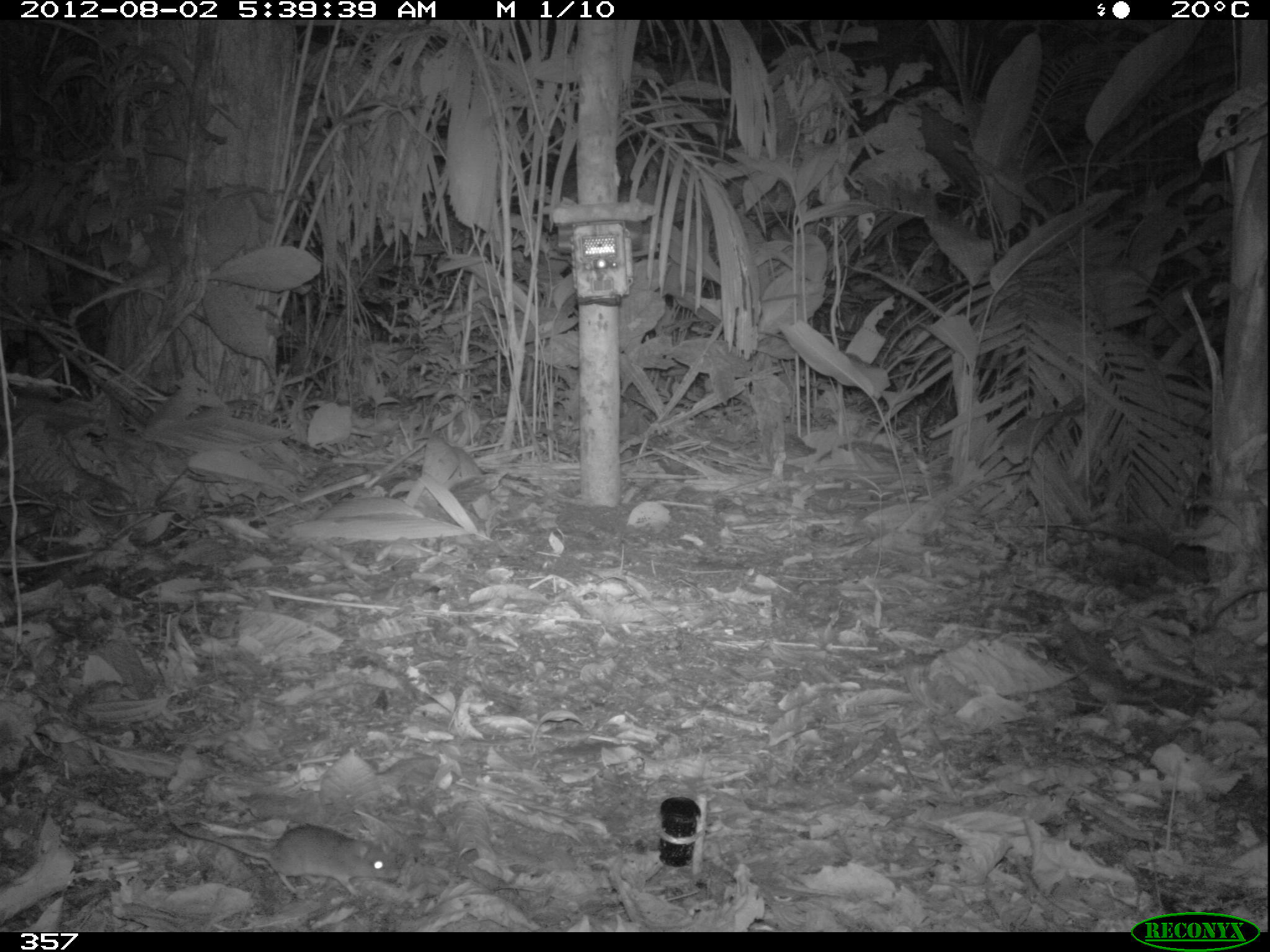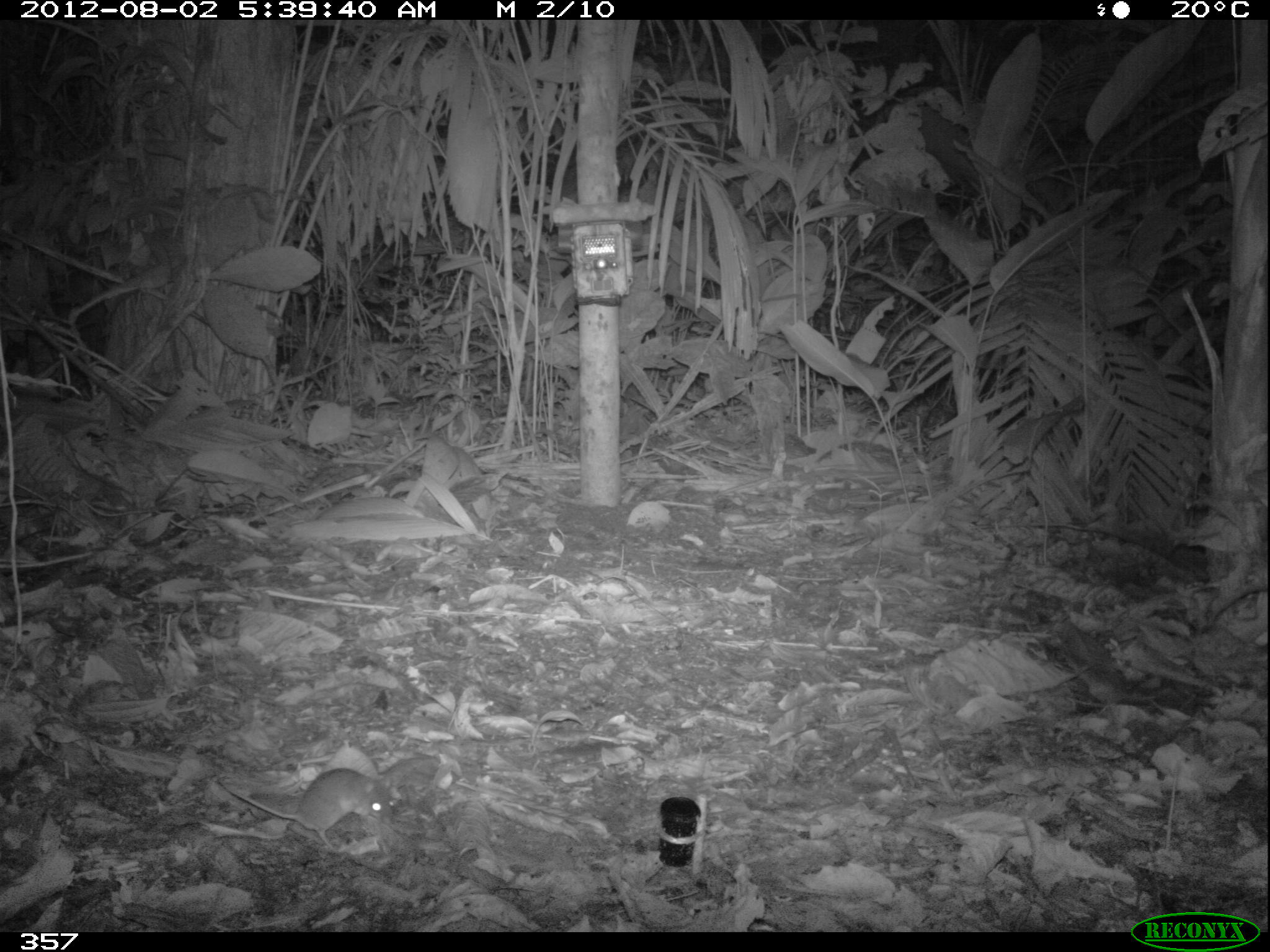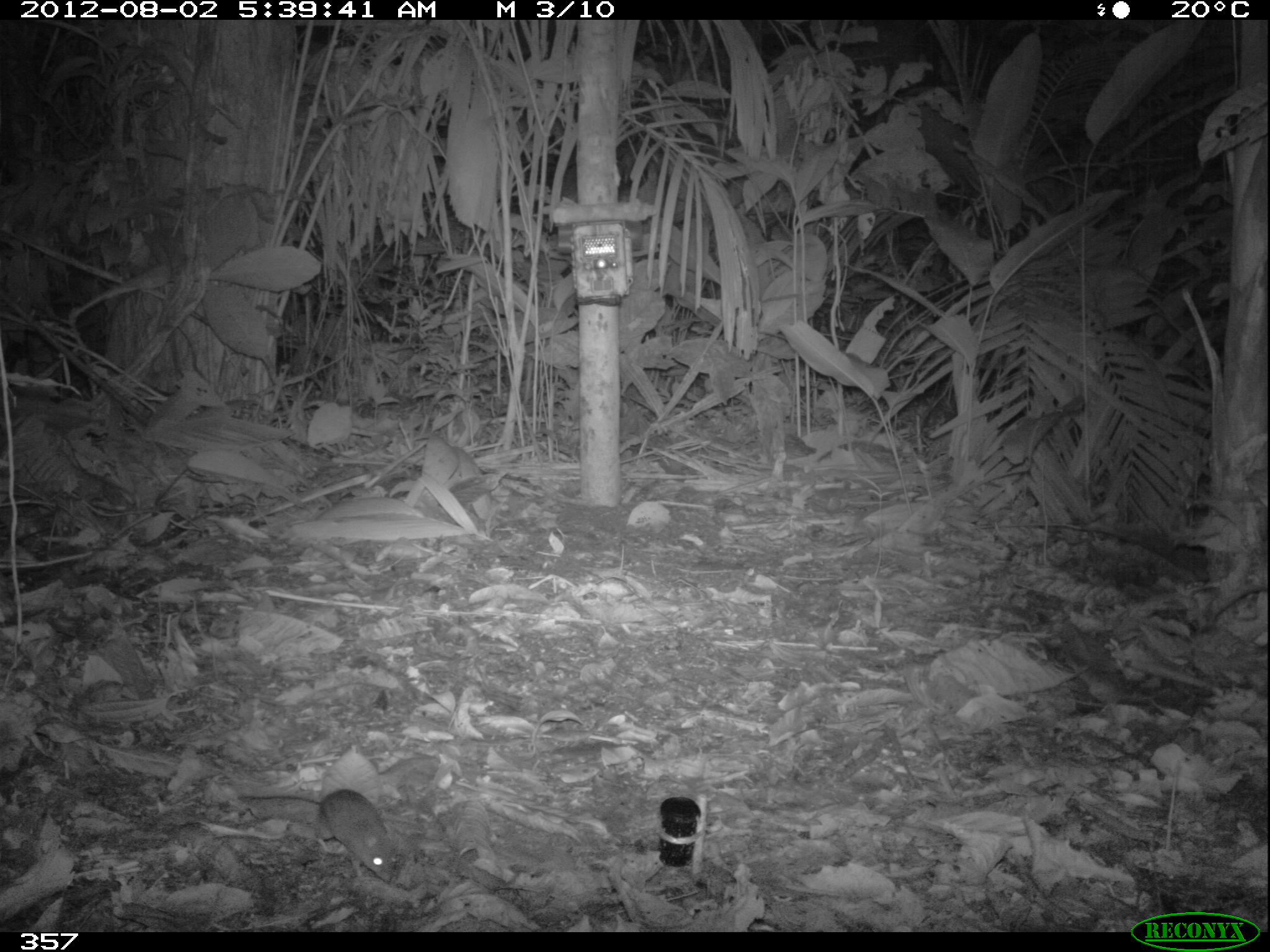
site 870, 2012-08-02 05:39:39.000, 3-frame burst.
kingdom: Animalia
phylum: Chordata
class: Mammalia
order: Rodentia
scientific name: Rodentia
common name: rodents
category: unknown rodent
Unknown rodent (rodents) (Rodentia).